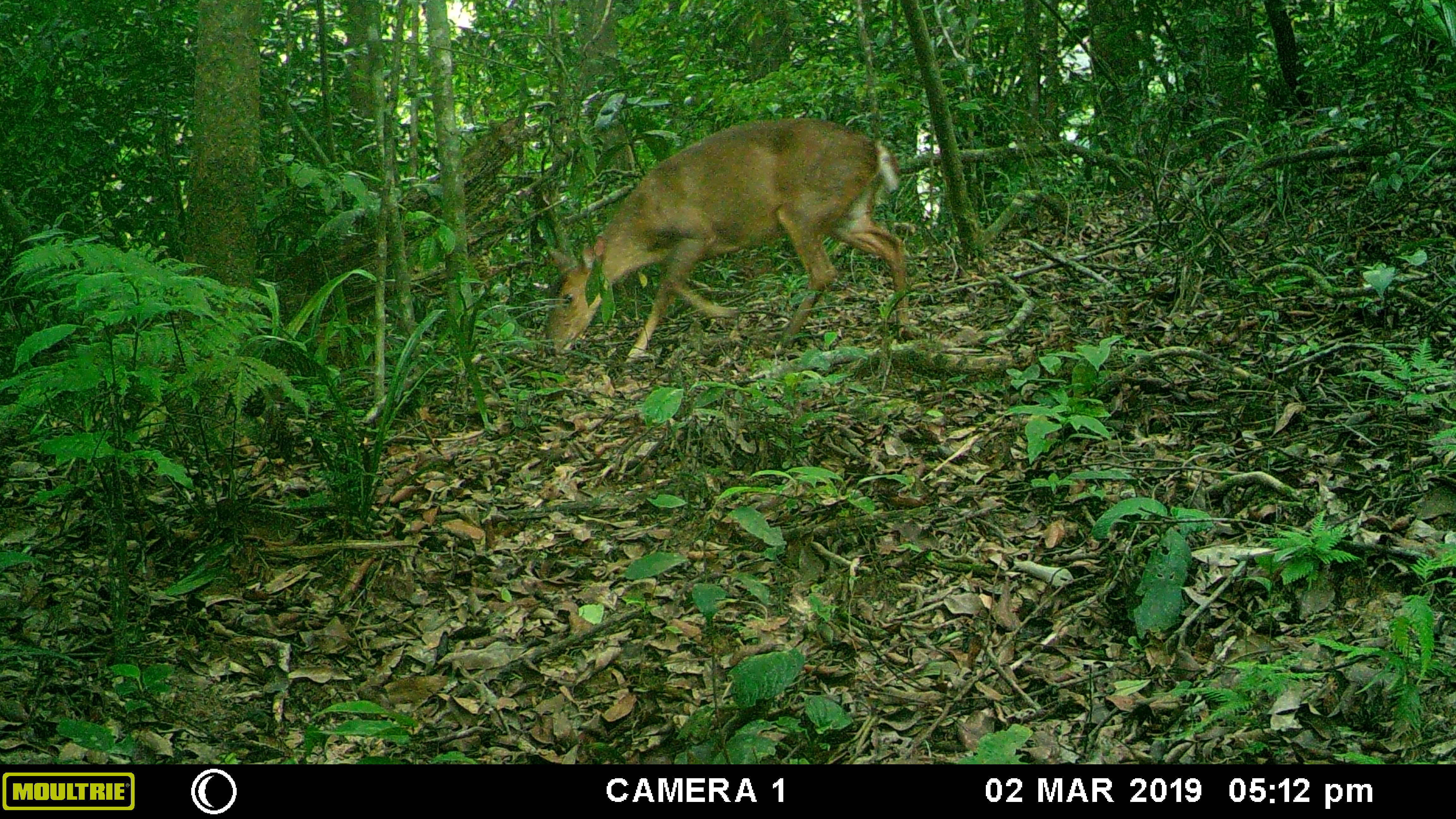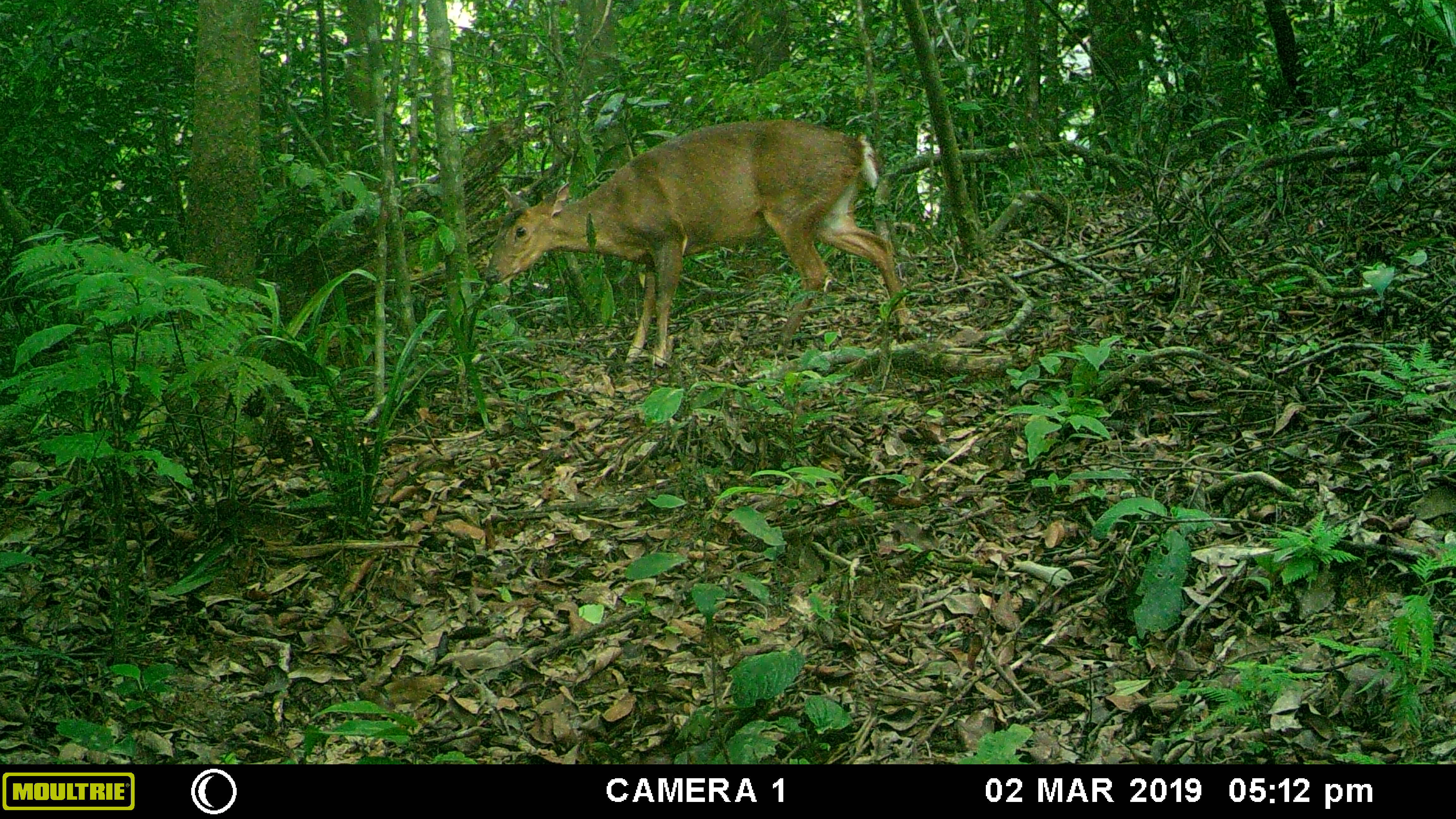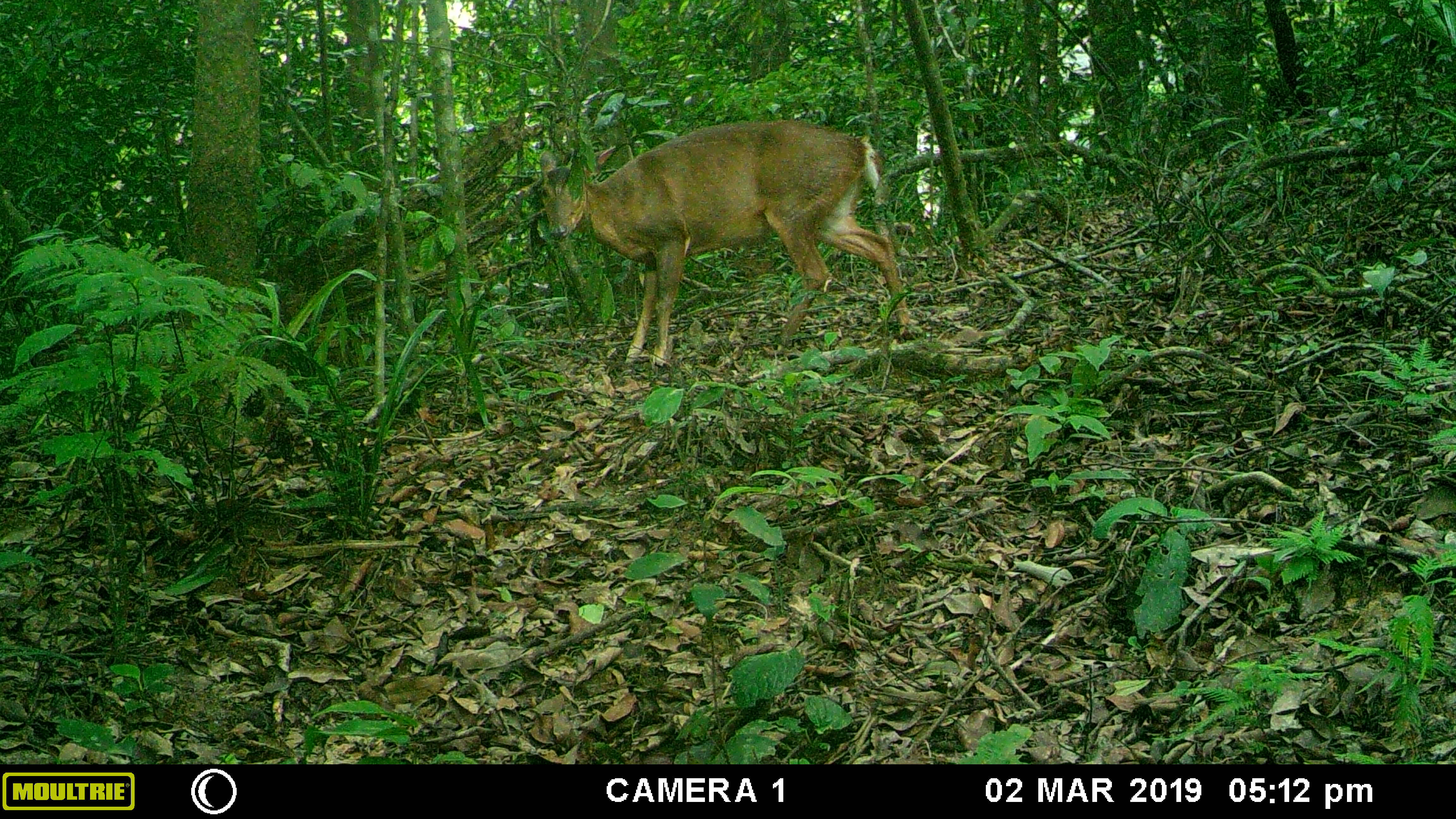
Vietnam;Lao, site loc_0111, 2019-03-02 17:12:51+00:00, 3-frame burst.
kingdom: Animalia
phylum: Chordata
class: Mammalia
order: Artiodactyla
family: Cervidae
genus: Muntiacus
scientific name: Muntiacus vuquangensis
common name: large-antlered muntjac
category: large antlered muntjac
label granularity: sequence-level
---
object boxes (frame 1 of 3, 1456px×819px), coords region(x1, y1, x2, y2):
large antlered muntjac: region(543, 118, 912, 364)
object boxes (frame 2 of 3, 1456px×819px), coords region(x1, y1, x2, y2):
large antlered muntjac: region(484, 119, 909, 366)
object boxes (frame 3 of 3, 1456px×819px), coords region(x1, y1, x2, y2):
large antlered muntjac: region(540, 121, 911, 367)